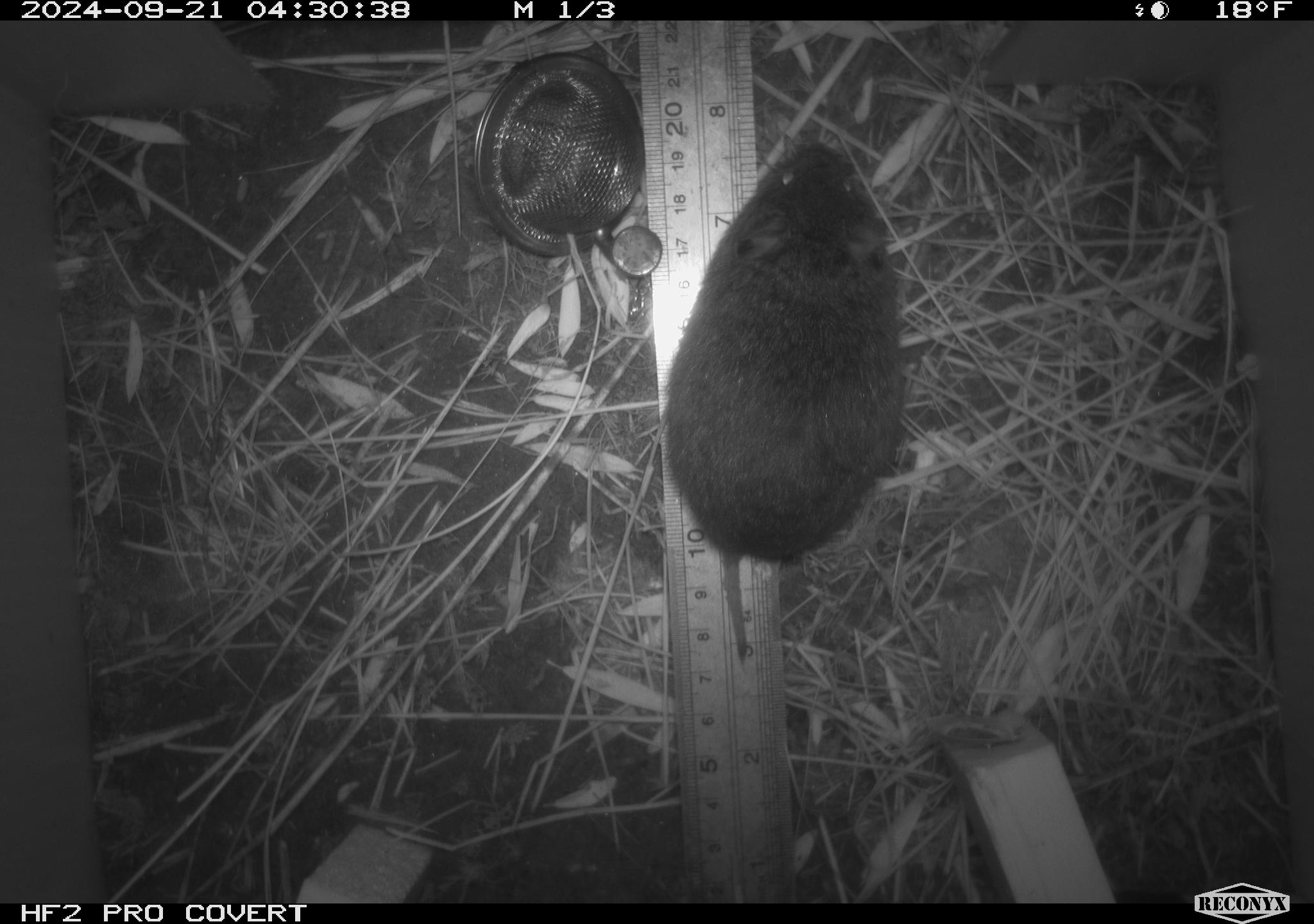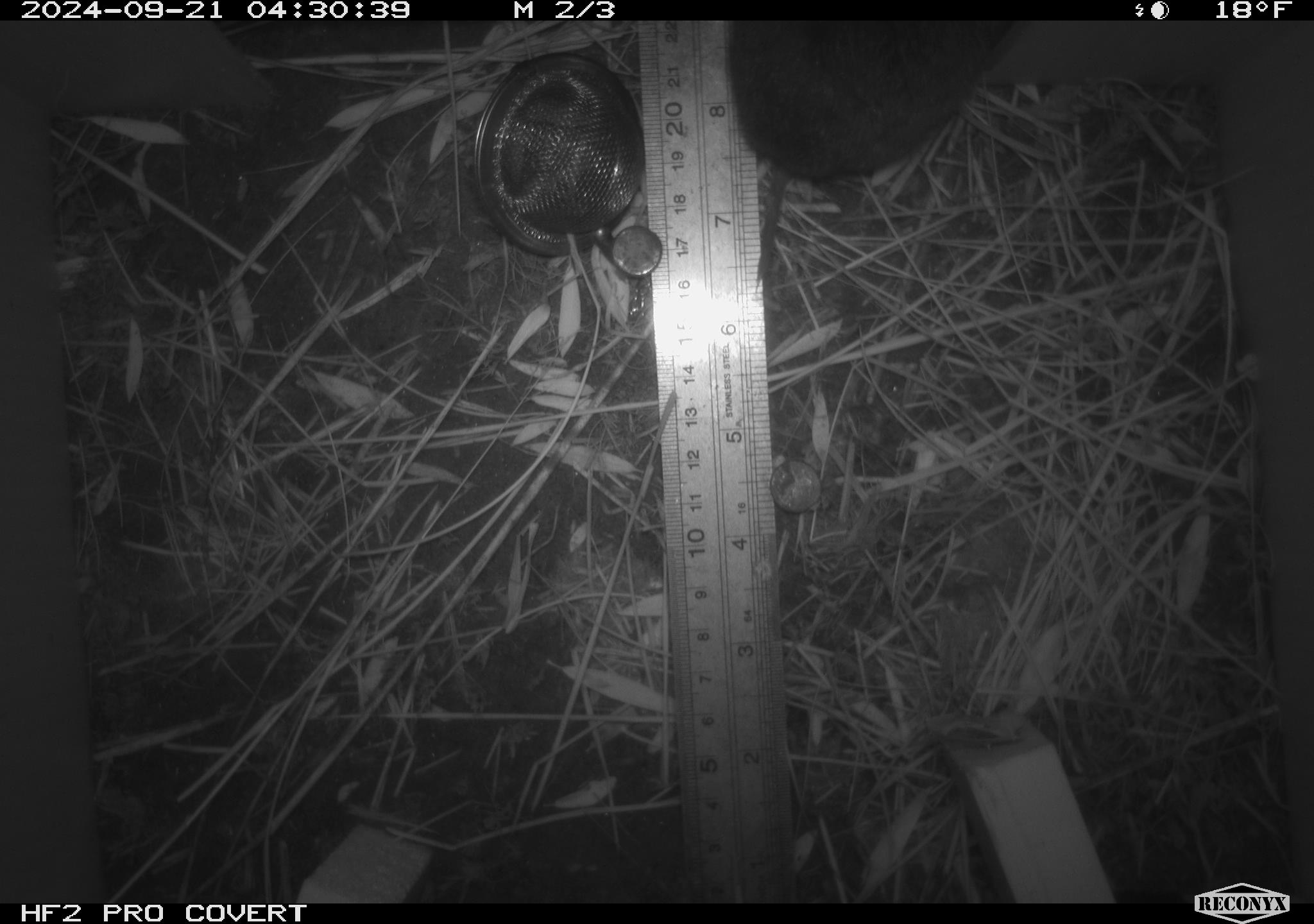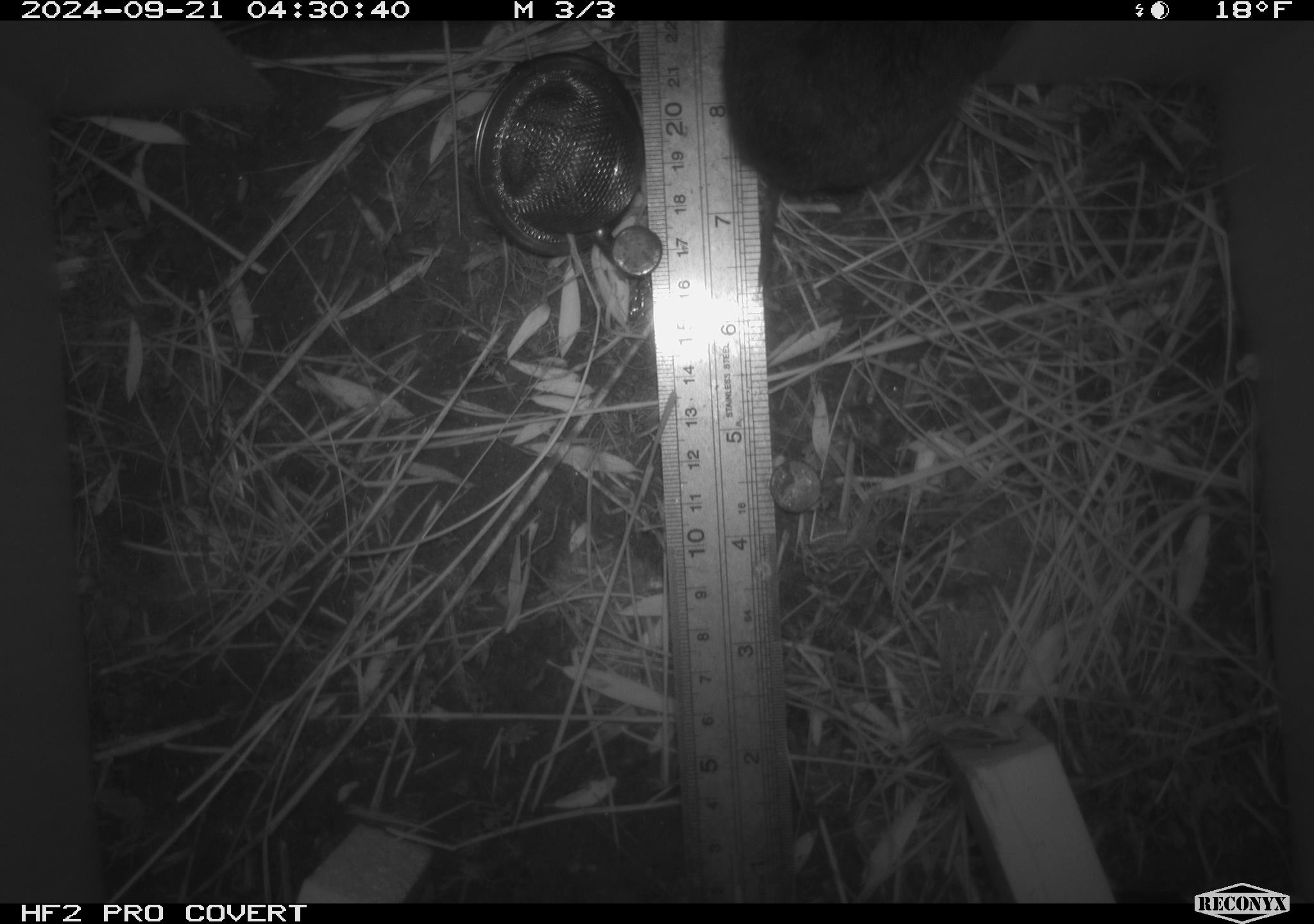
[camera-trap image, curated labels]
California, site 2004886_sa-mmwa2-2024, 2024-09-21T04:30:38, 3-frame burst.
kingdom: Animalia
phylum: Chordata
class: Mammalia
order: Rodentia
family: Cricetidae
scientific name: Arvicolinae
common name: voles, lemmings, and muskrats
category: arvicolinae subfamily